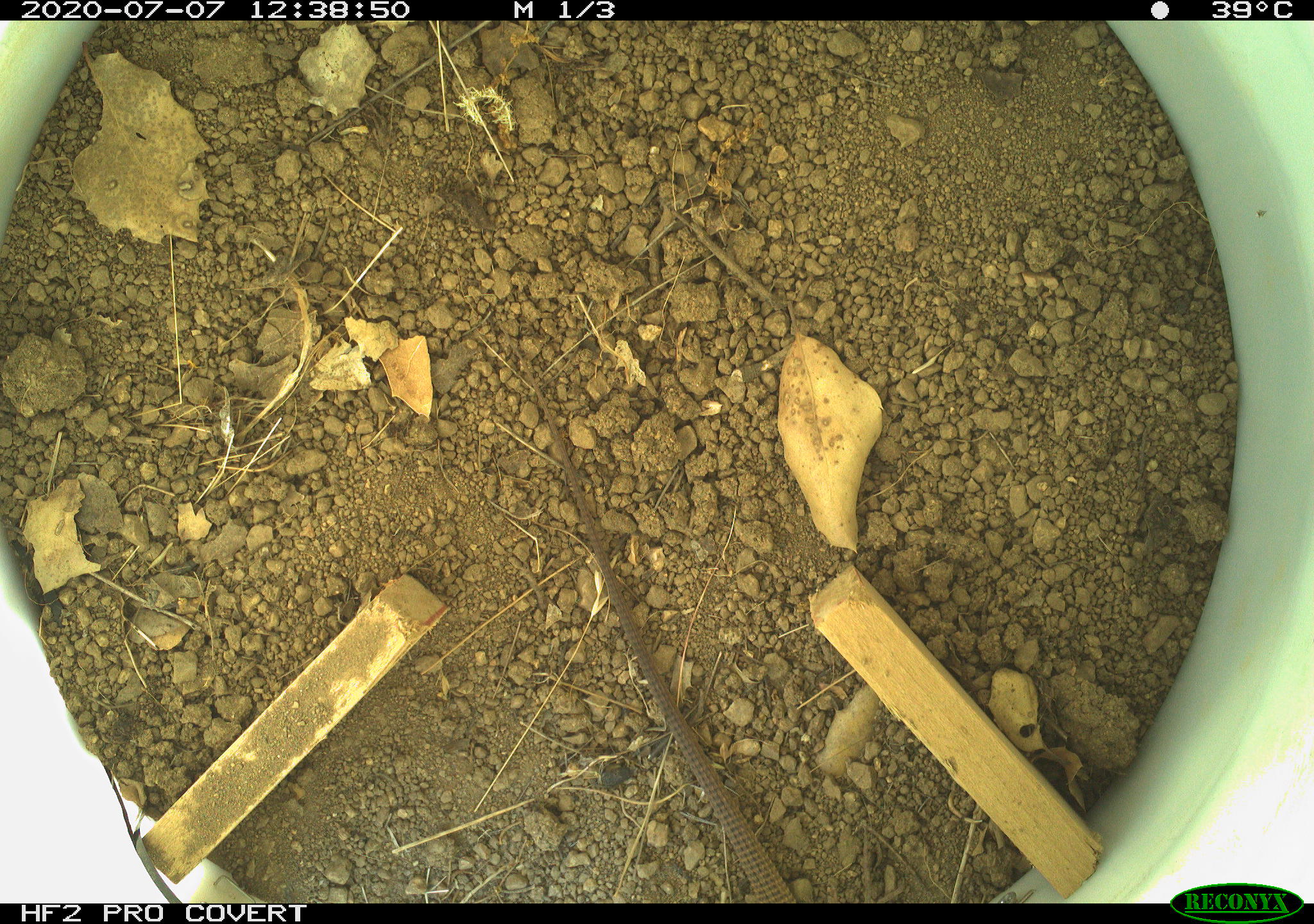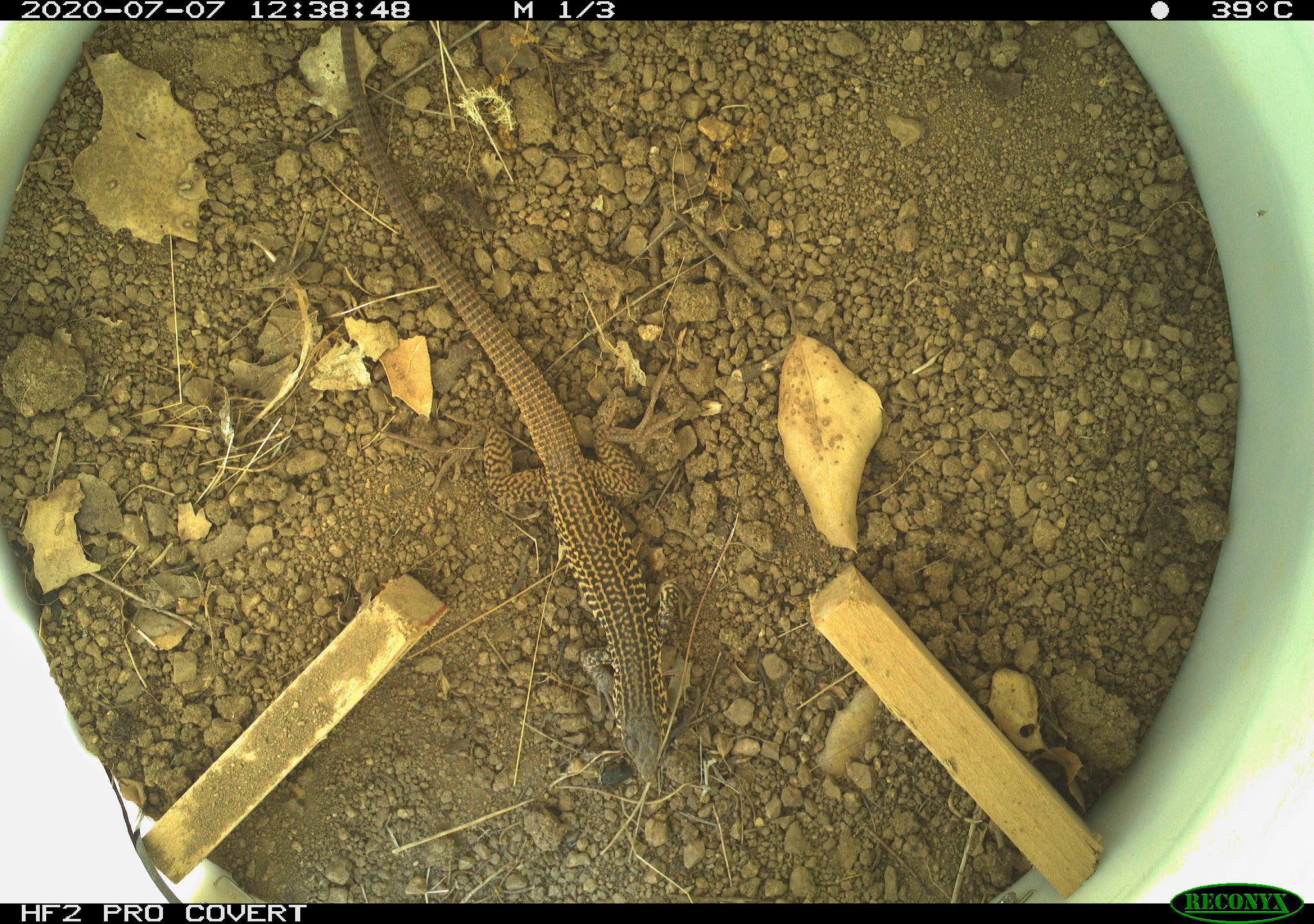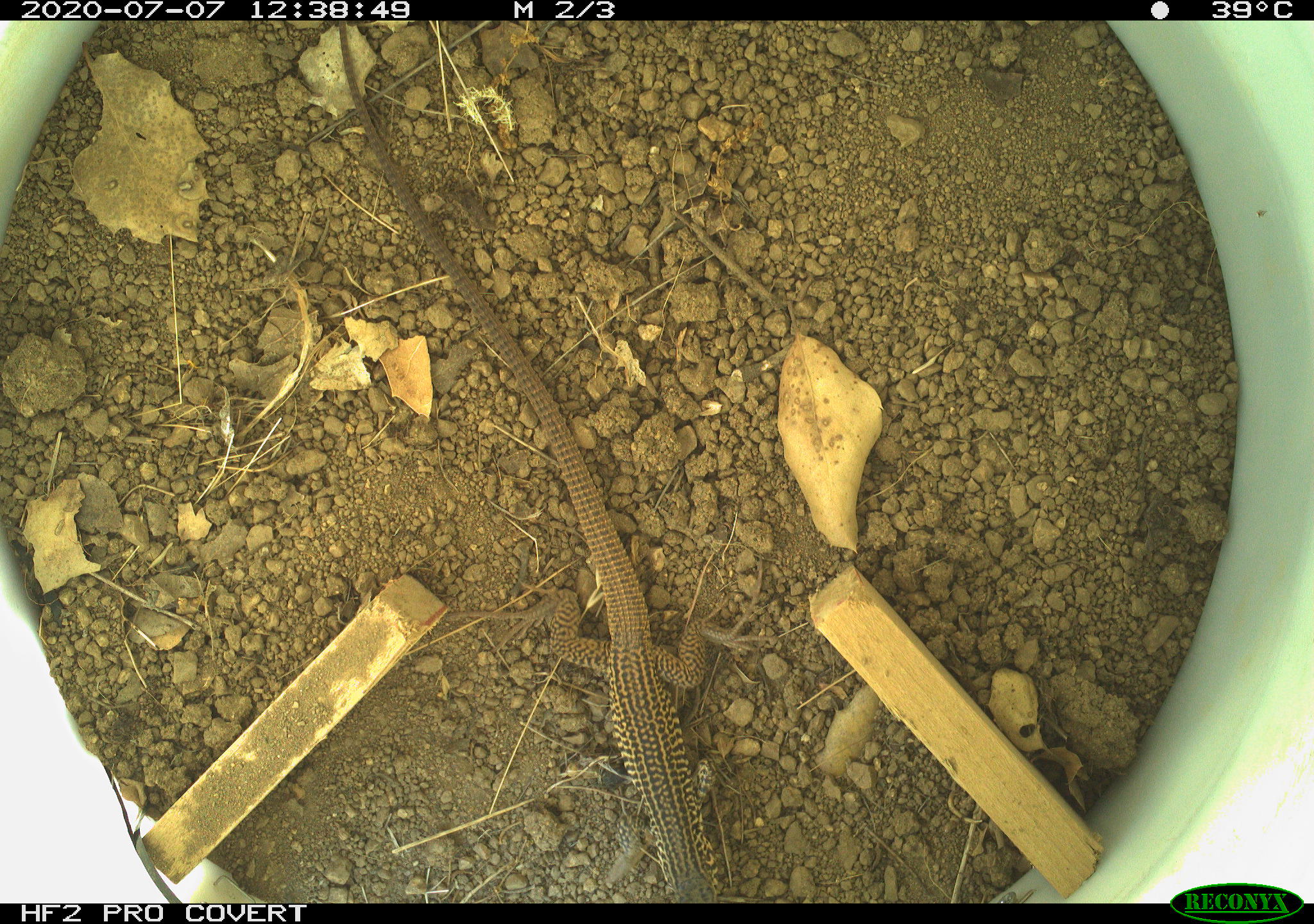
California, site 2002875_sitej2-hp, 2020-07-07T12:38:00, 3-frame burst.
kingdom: Animalia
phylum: Chordata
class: Reptilia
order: Squamata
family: Teiidae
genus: Aspidoscelis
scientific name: Aspidoscelis tigris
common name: western whiptail